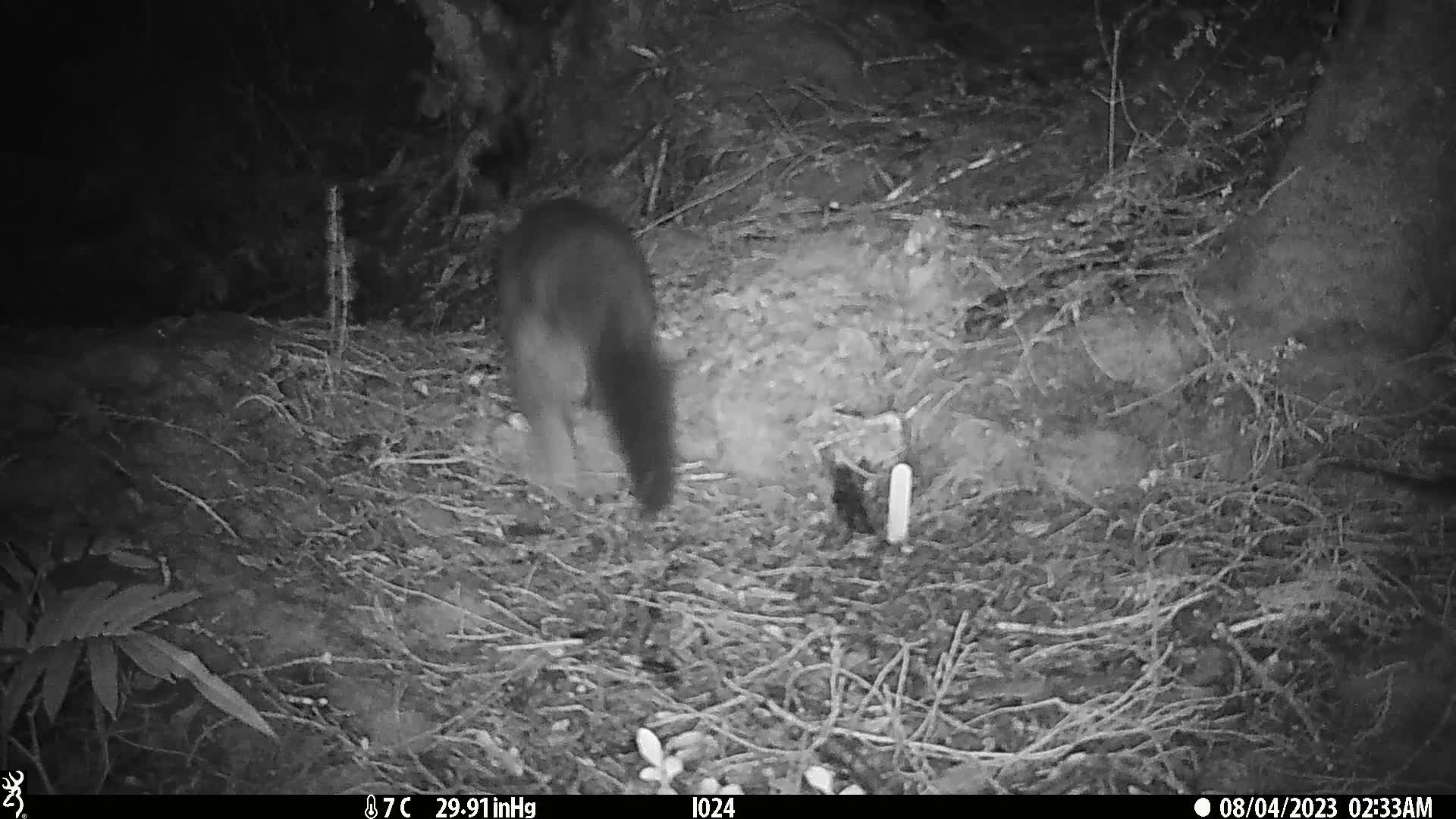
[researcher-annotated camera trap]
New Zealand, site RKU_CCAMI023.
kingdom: Animalia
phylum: Chordata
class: Mammalia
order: Diprotodontia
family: Phalangeridae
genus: Trichosurus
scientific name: Trichosurus vulpecula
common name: common brushtail possum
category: possum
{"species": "possum (common brushtail possum) (Trichosurus vulpecula)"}